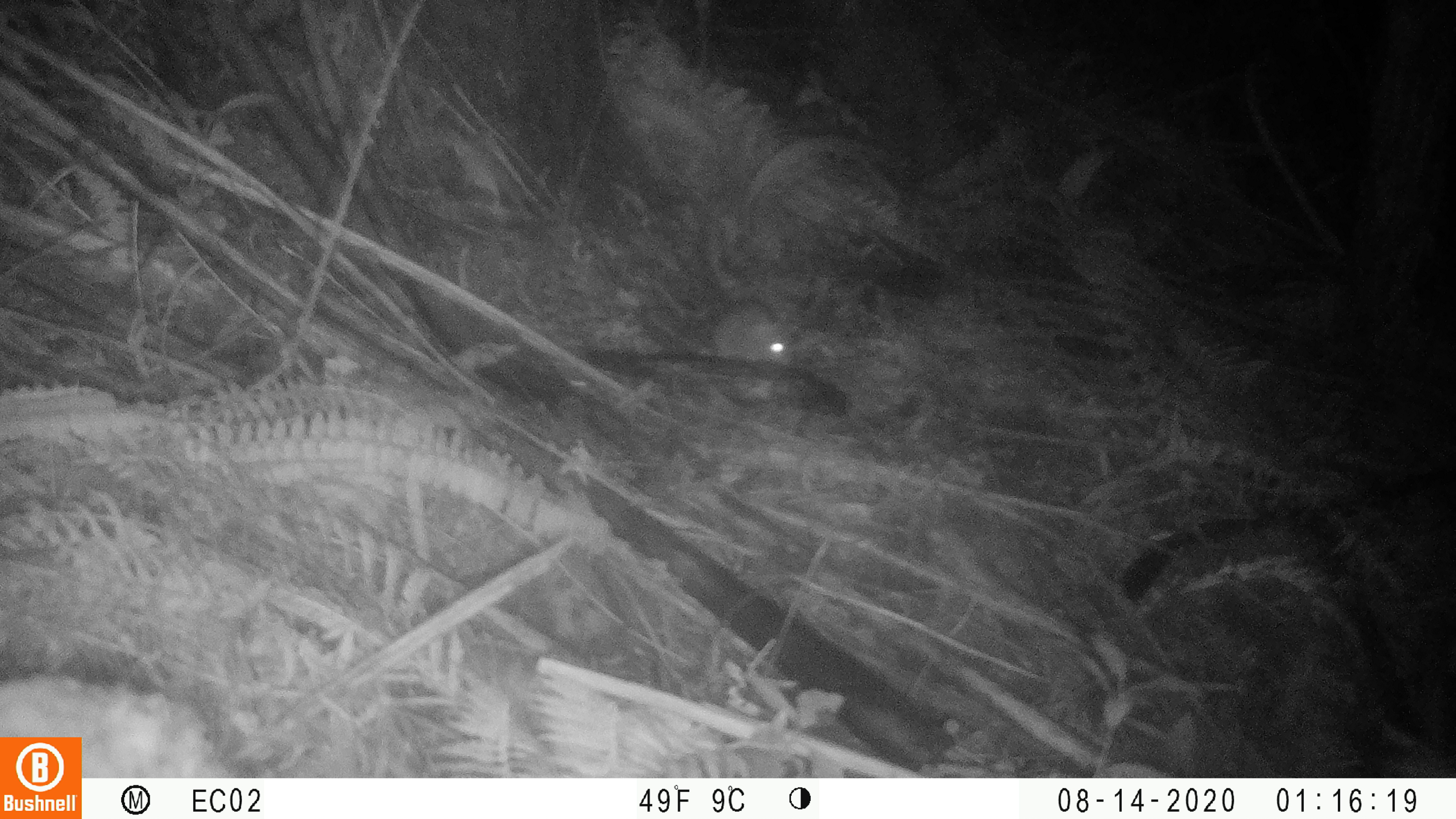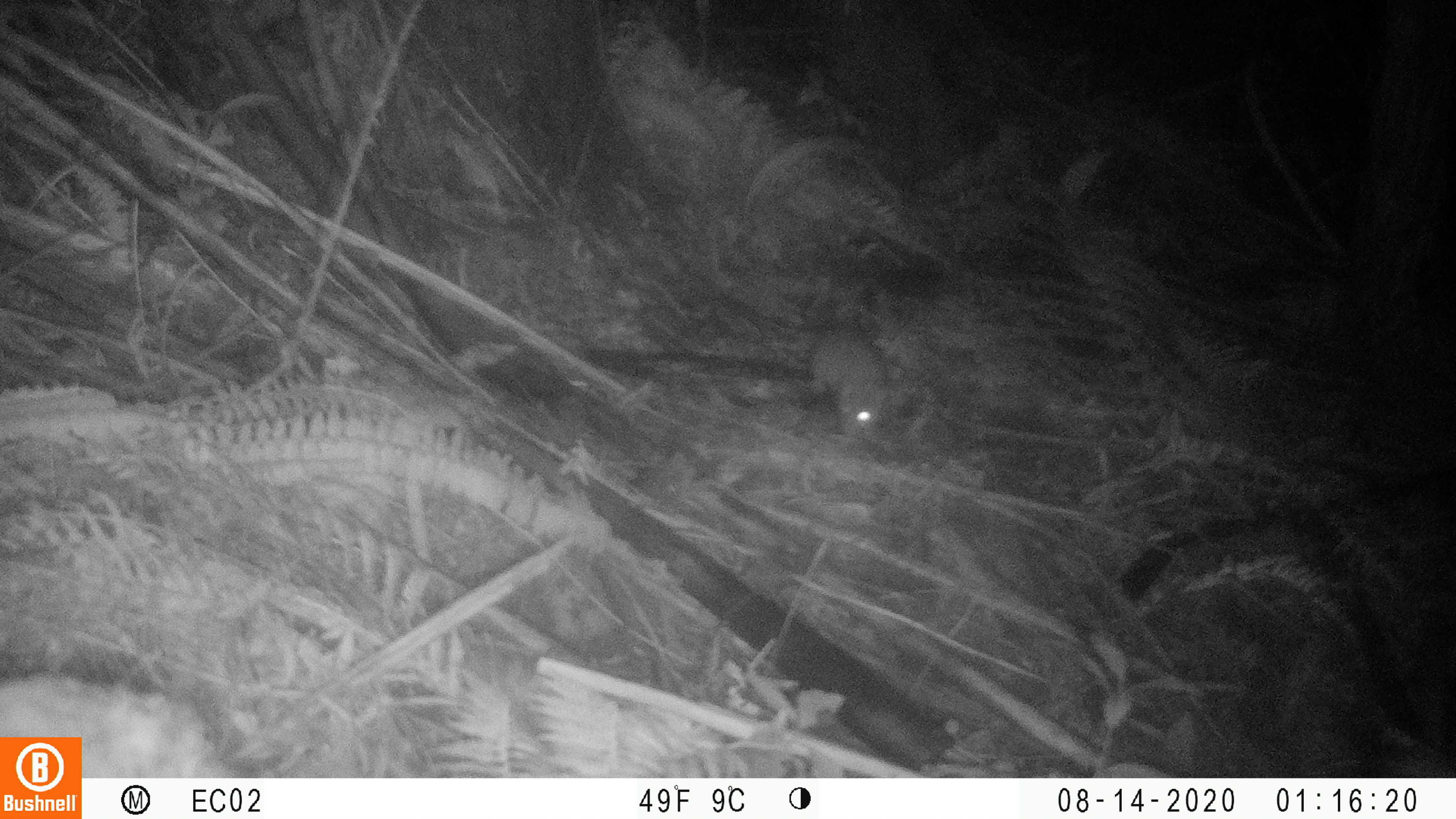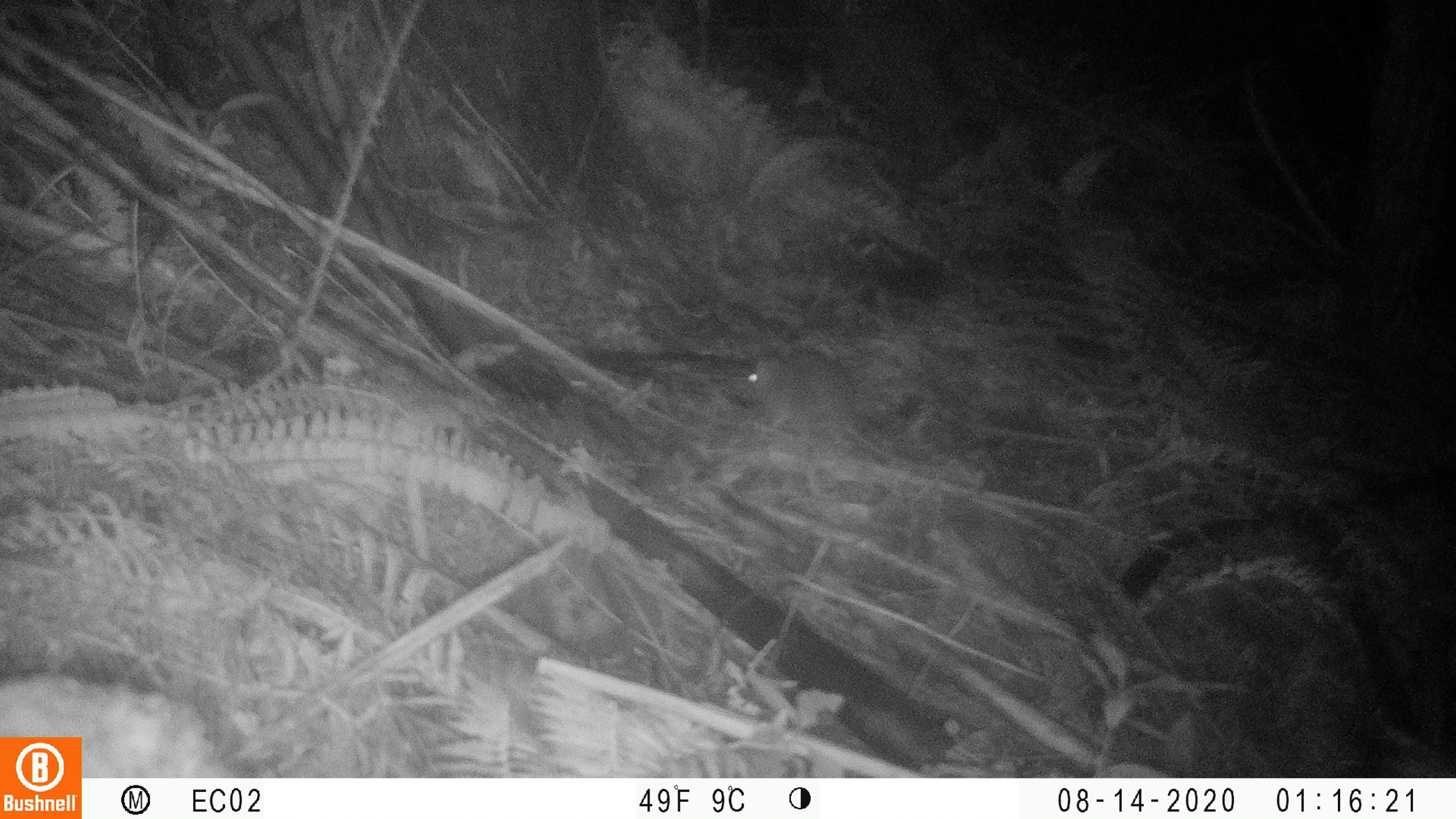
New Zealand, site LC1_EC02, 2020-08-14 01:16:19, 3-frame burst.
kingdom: Animalia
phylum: Chordata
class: Mammalia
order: Rodentia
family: Muridae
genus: Rattus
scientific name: Rattus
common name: rat